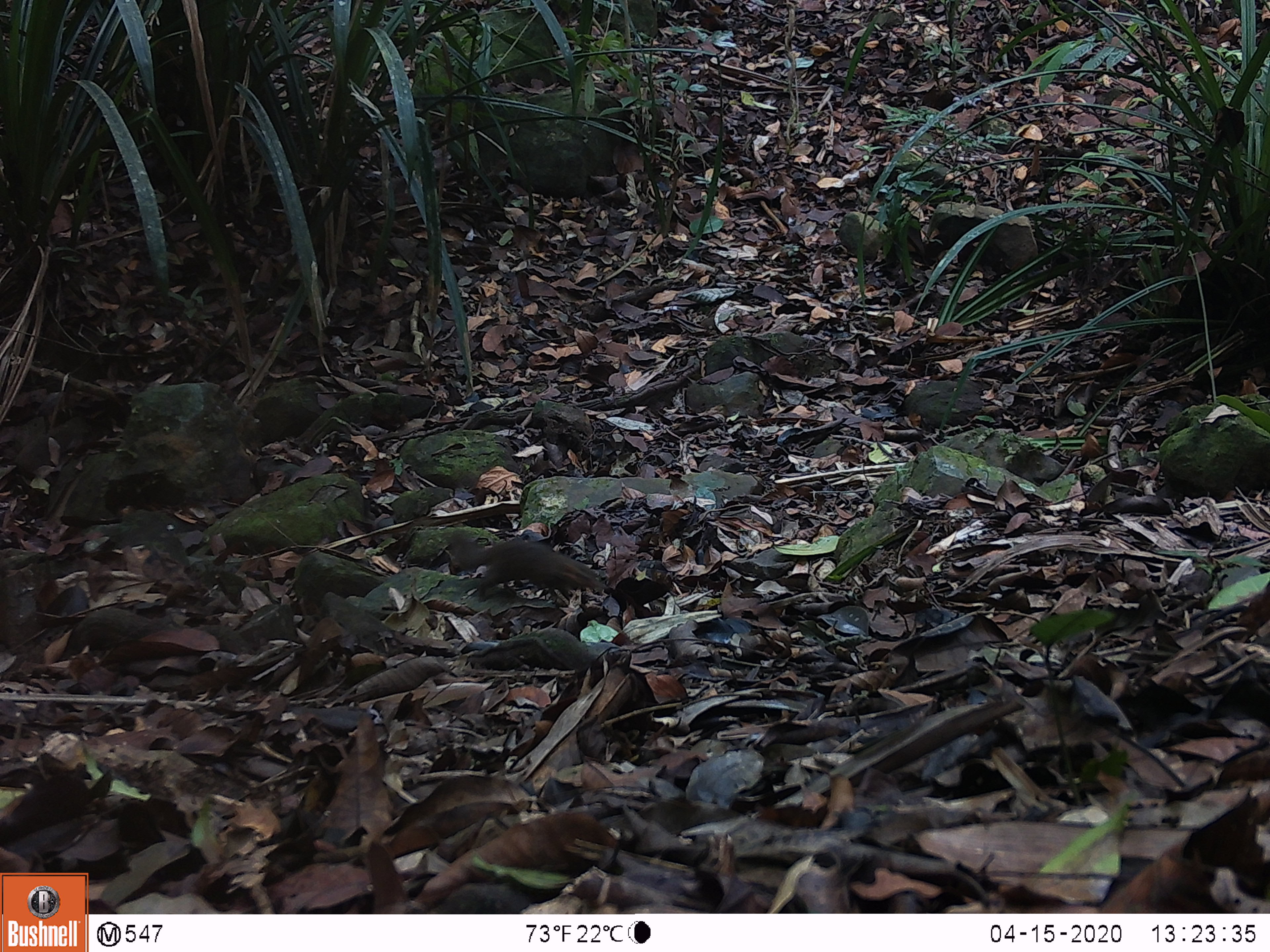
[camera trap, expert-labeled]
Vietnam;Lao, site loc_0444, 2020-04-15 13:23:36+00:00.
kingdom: Animalia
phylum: Chordata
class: Mammalia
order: Rodentia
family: Sciuridae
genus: Sciurus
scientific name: Sciurus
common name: squirrel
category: unidentified squirrel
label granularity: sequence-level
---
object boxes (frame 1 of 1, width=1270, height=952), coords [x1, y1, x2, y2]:
unidentified squirrel: [448, 533, 608, 603]